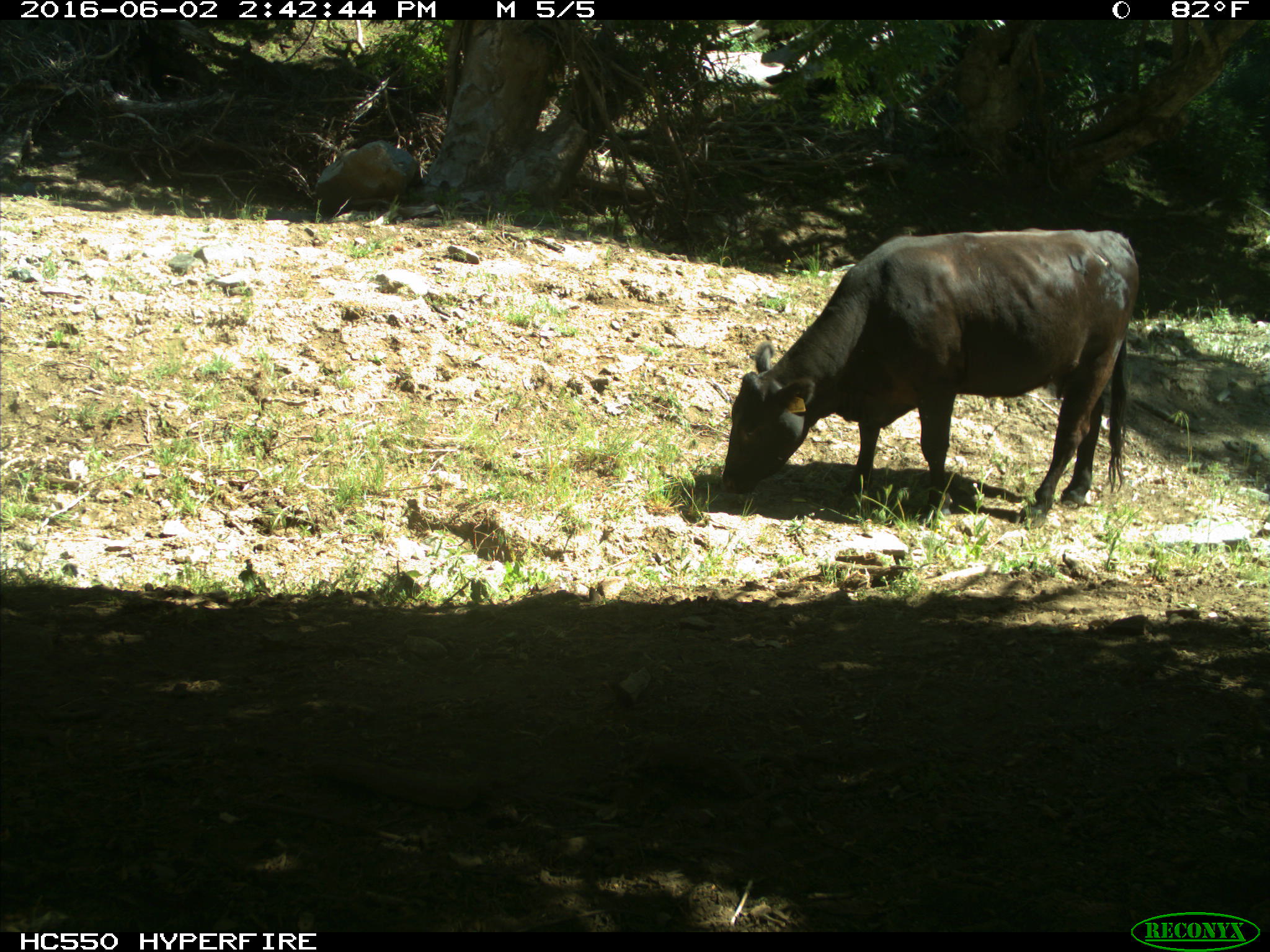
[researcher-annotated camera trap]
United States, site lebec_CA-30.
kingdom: Animalia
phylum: Chordata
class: Mammalia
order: Artiodactyla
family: Bovidae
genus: Bos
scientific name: Bos taurus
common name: domestic cow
Bos taurus (domestic cow).